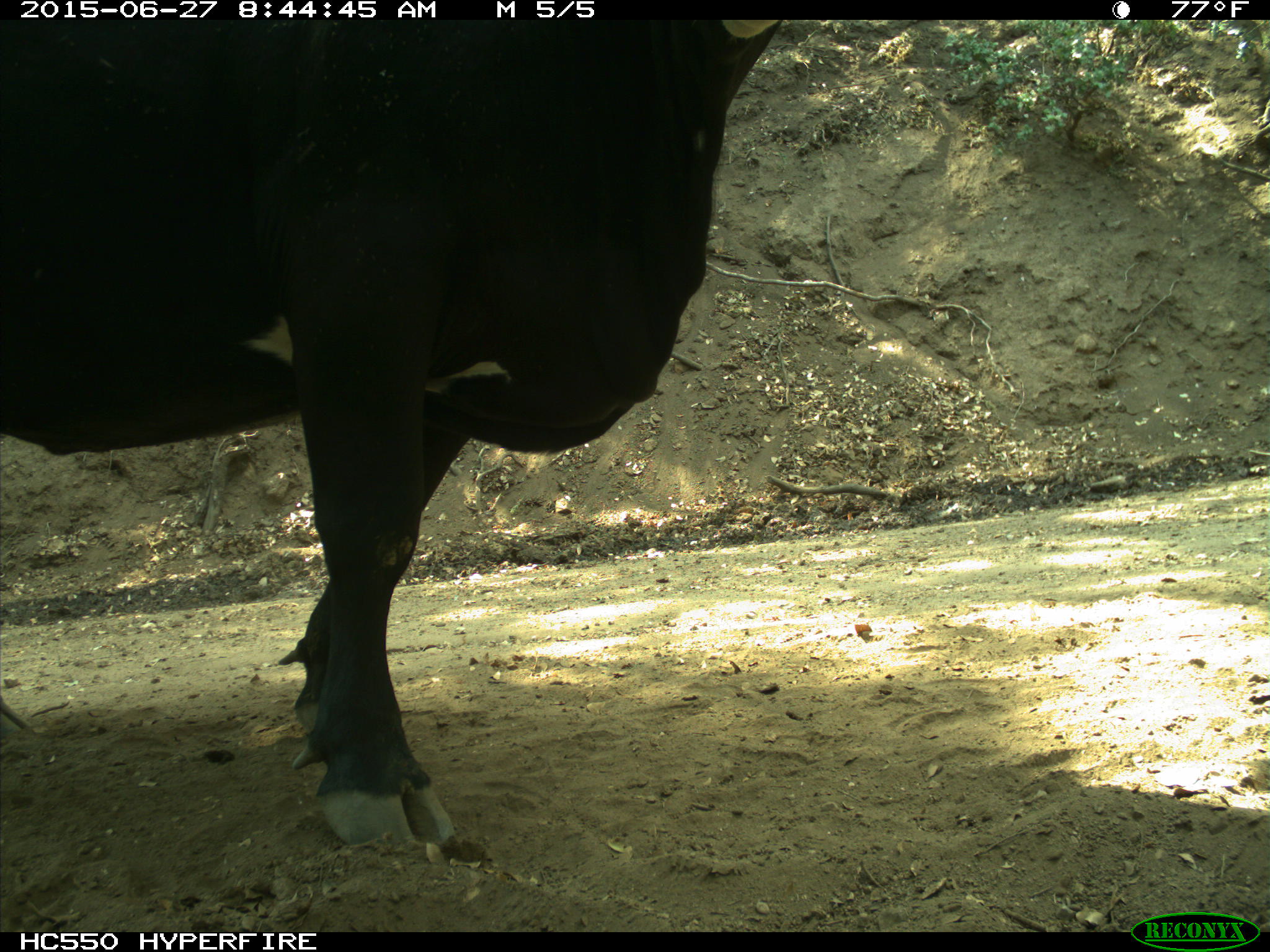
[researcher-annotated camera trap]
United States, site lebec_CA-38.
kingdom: Animalia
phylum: Chordata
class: Mammalia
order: Artiodactyla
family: Bovidae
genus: Bos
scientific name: Bos taurus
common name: domestic cow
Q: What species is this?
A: Bos taurus (domestic cow).